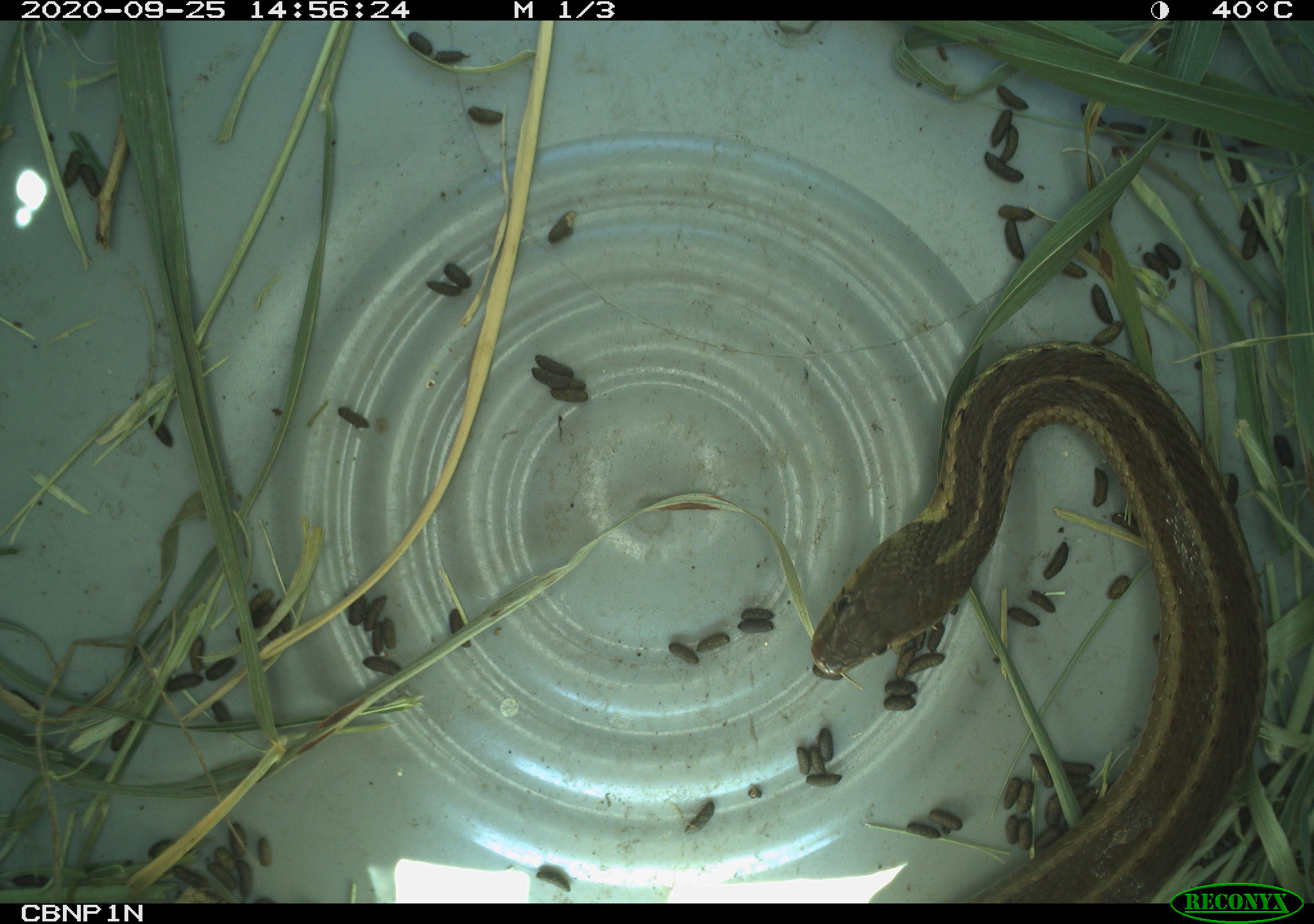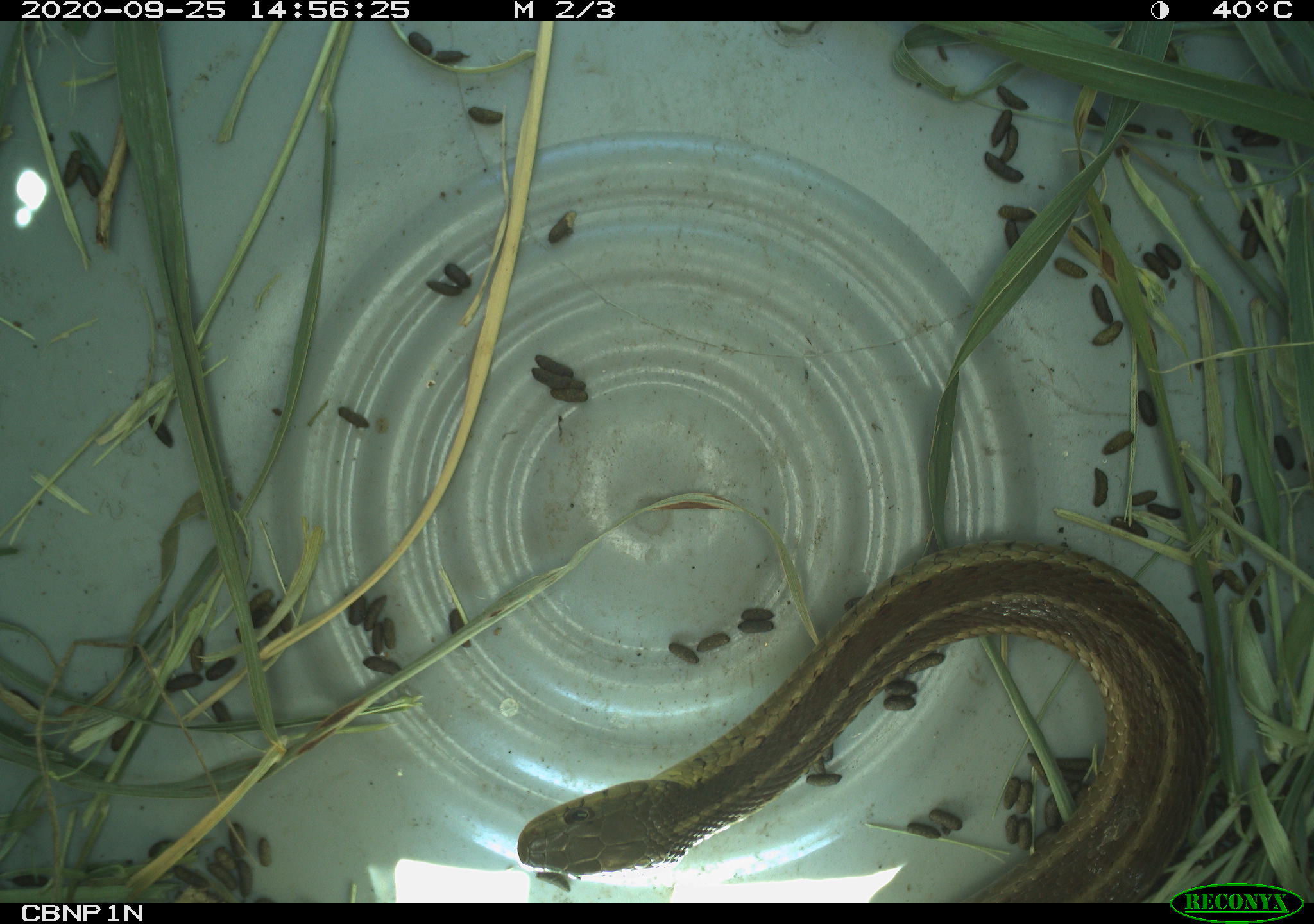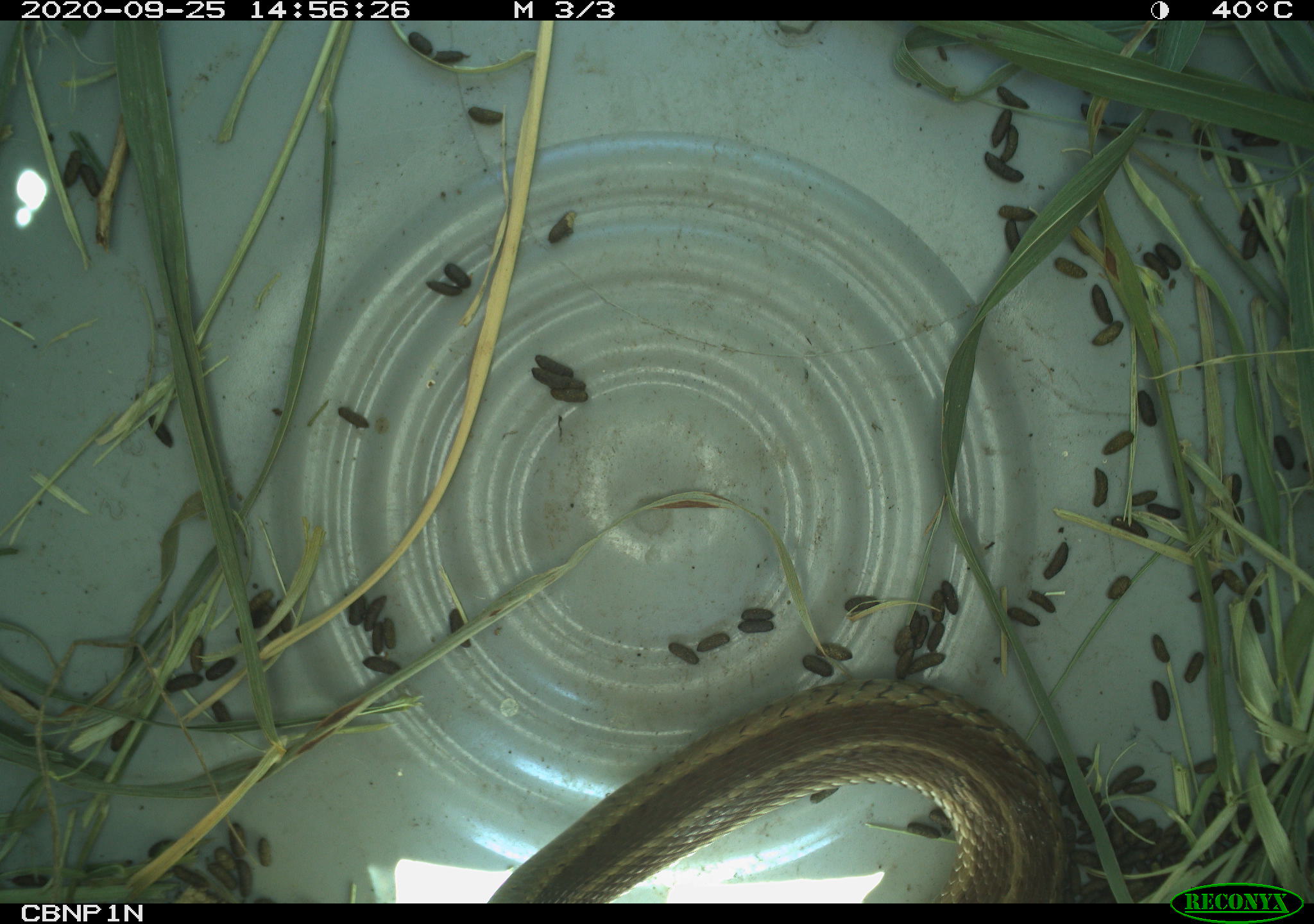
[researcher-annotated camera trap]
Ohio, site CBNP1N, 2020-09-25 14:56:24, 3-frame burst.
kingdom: Animalia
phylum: Chordata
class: Reptilia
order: Squamata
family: Colubridae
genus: Thamnophis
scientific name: Thamnophis sirtalis sirtalis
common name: eastern gartersnake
Eastern gartersnake (Thamnophis sirtalis sirtalis).